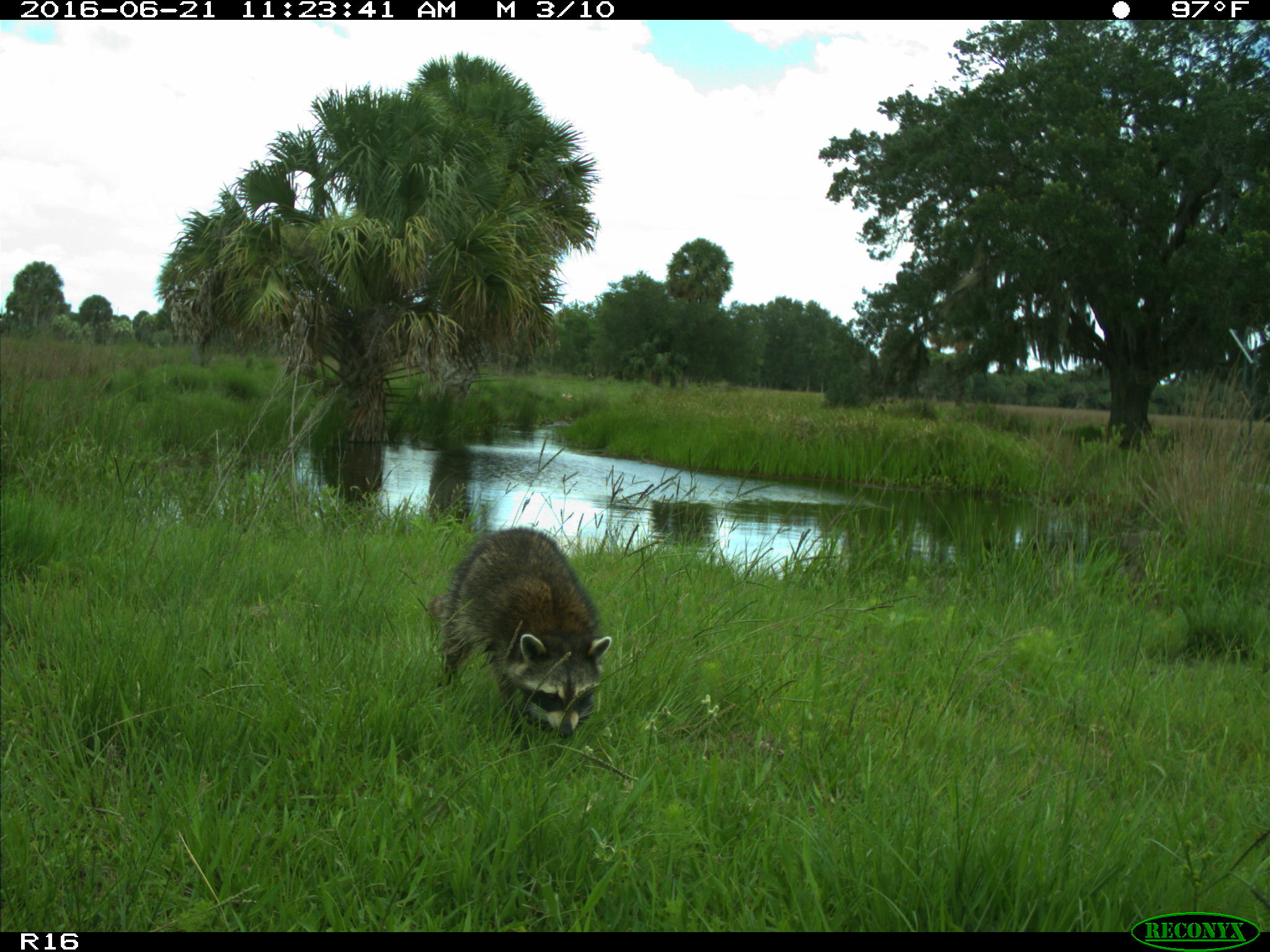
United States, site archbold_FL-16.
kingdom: Animalia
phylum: Chordata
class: Mammalia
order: Carnivora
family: Procyonidae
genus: Procyon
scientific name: Procyon lotor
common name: common raccoon